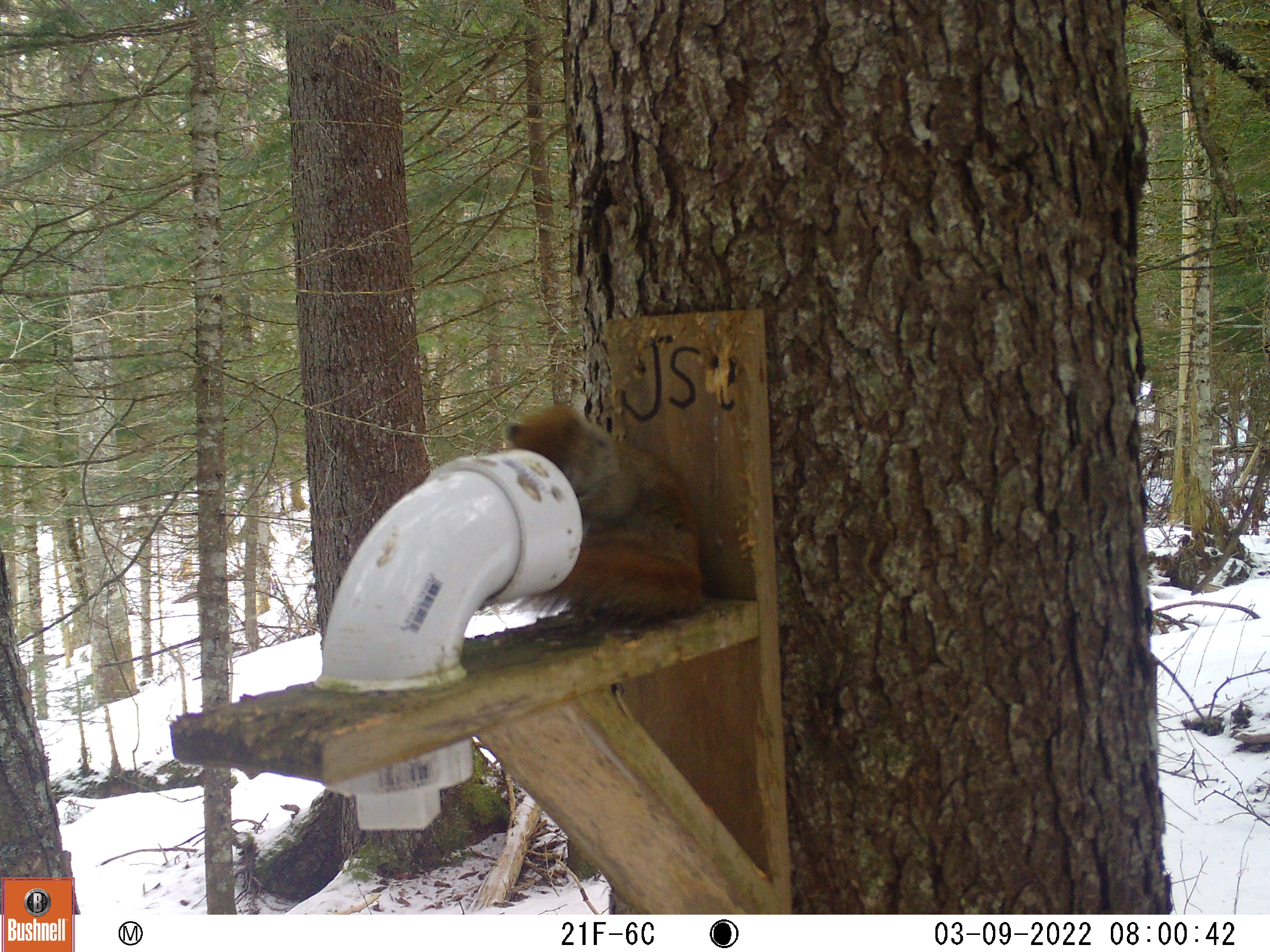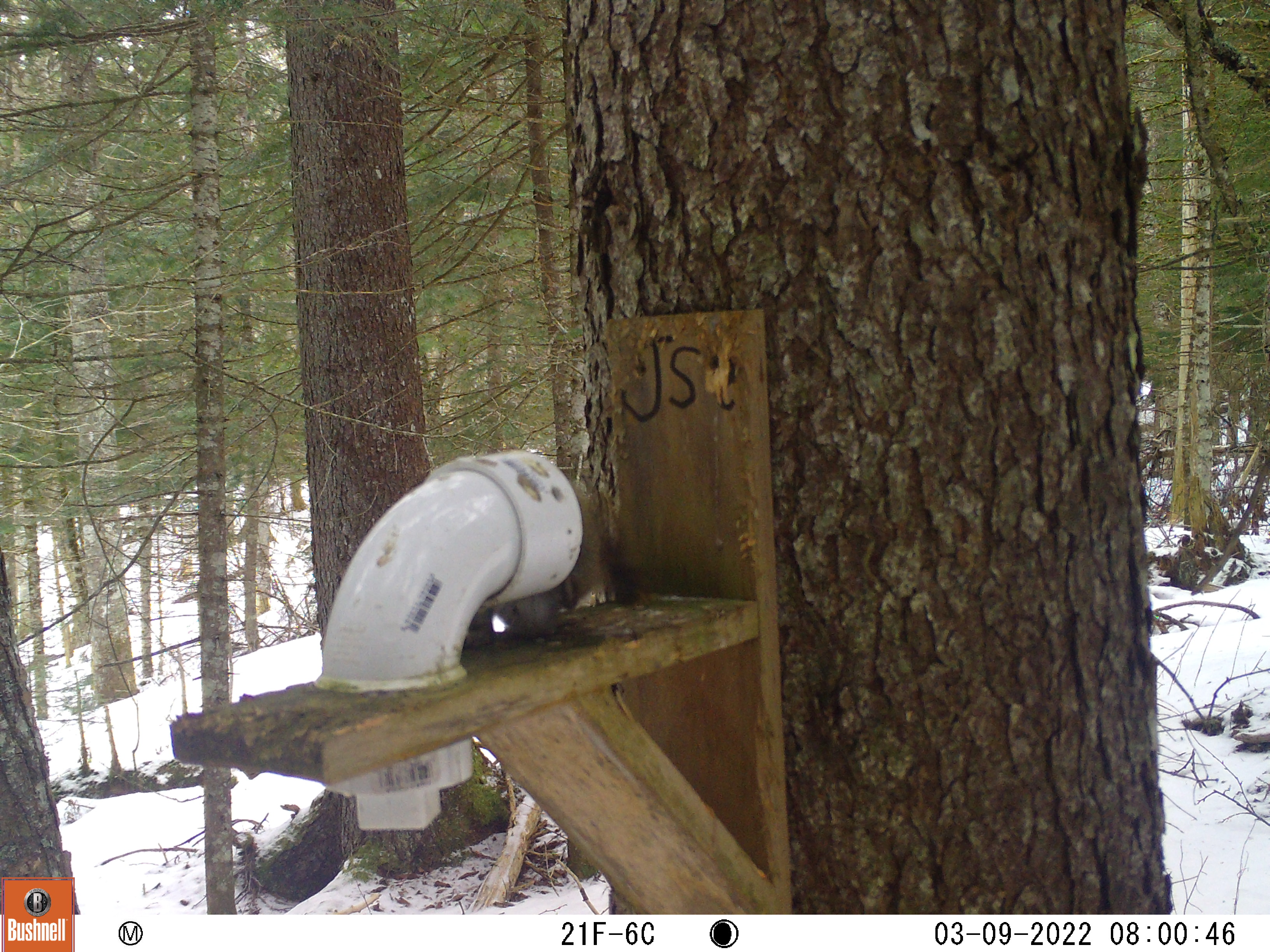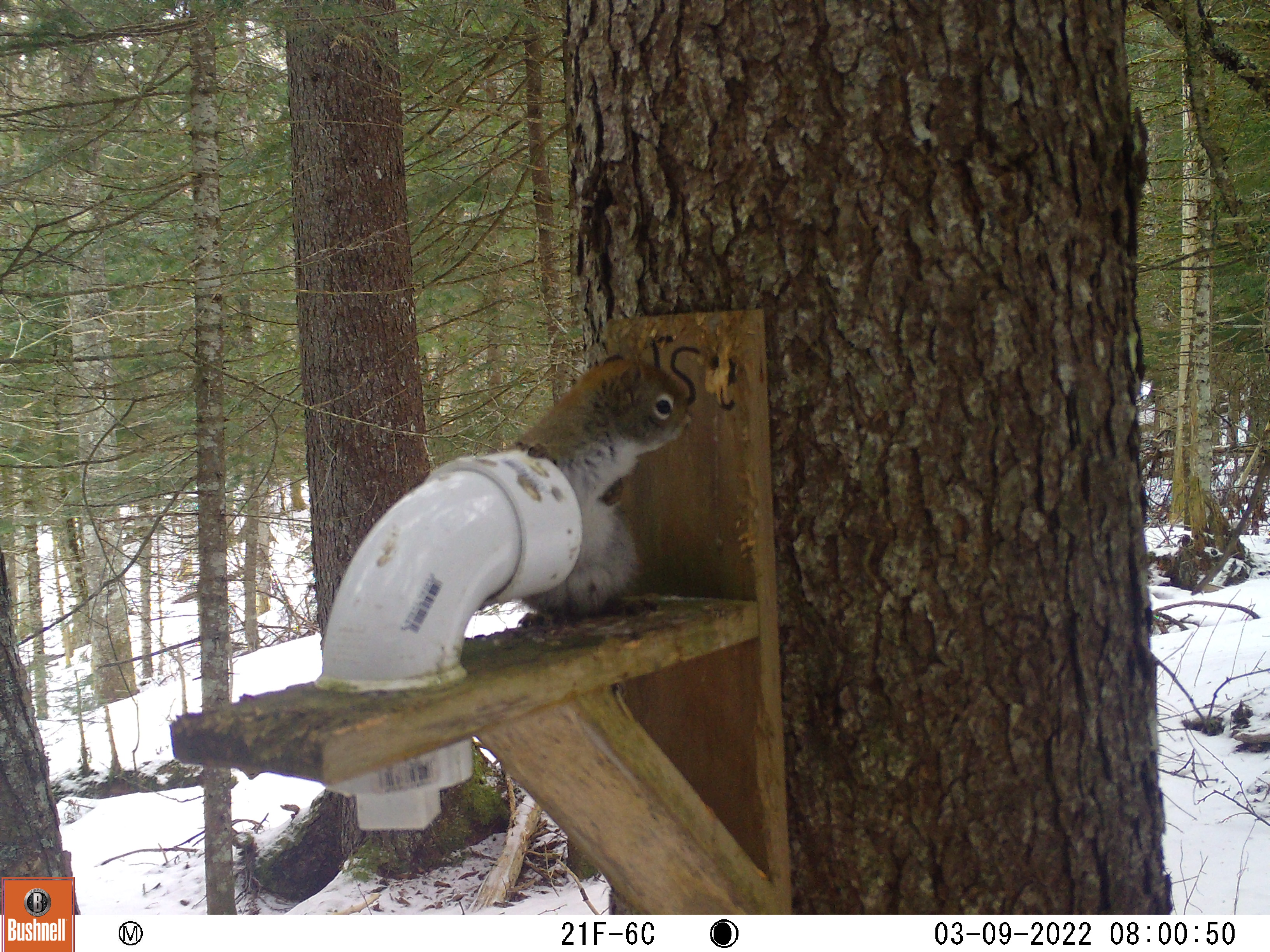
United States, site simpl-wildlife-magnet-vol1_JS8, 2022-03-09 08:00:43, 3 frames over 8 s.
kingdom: Animalia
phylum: Chordata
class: Mammalia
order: Rodentia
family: Sciuridae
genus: Tamiasciurus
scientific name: Tamiasciurus hudsonicus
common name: red squirrel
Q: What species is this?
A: Red squirrel (Tamiasciurus hudsonicus).